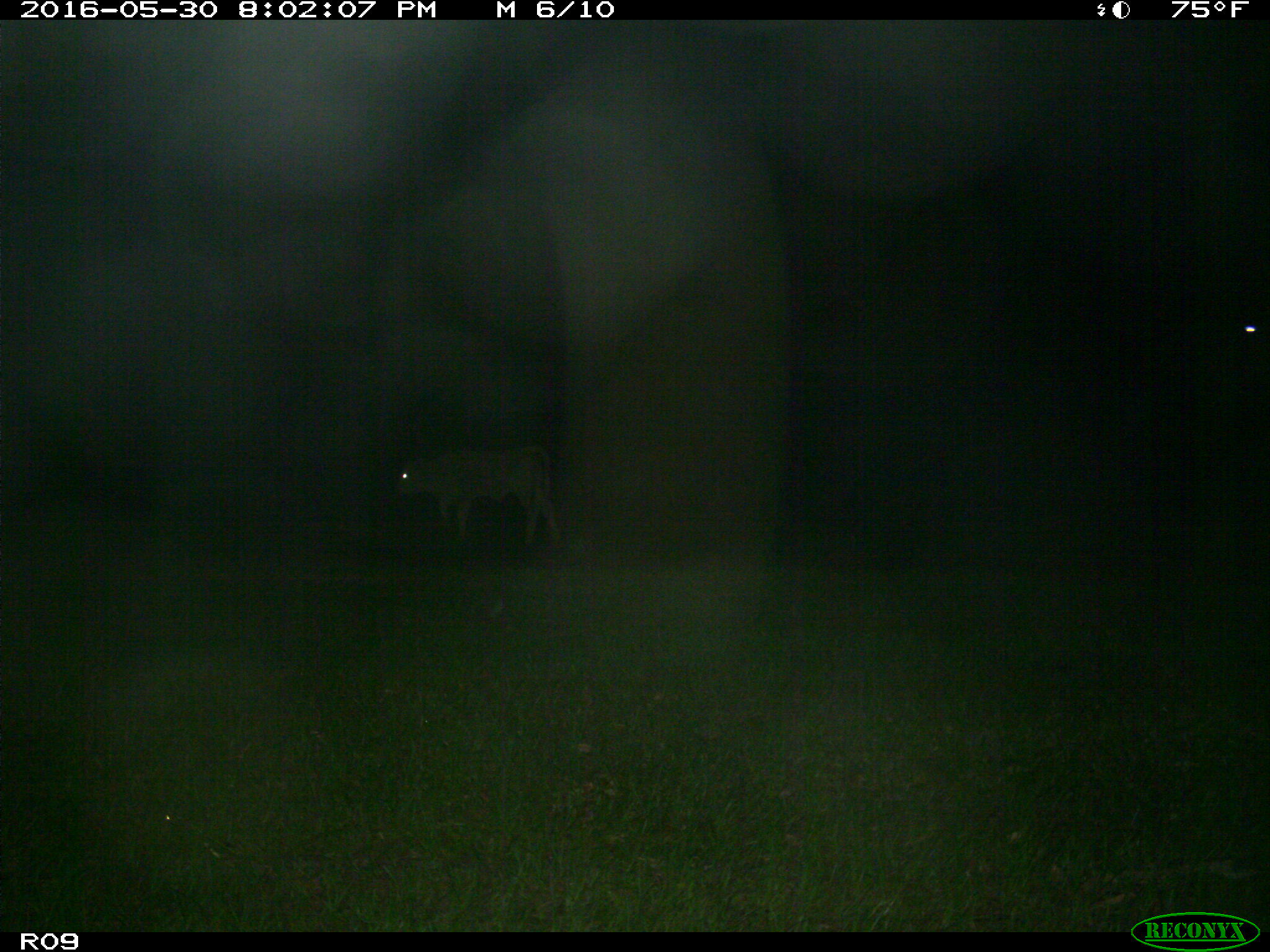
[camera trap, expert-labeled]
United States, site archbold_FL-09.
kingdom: Animalia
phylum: Chordata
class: Mammalia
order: Artiodactyla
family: Bovidae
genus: Bos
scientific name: Bos taurus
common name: domestic cow